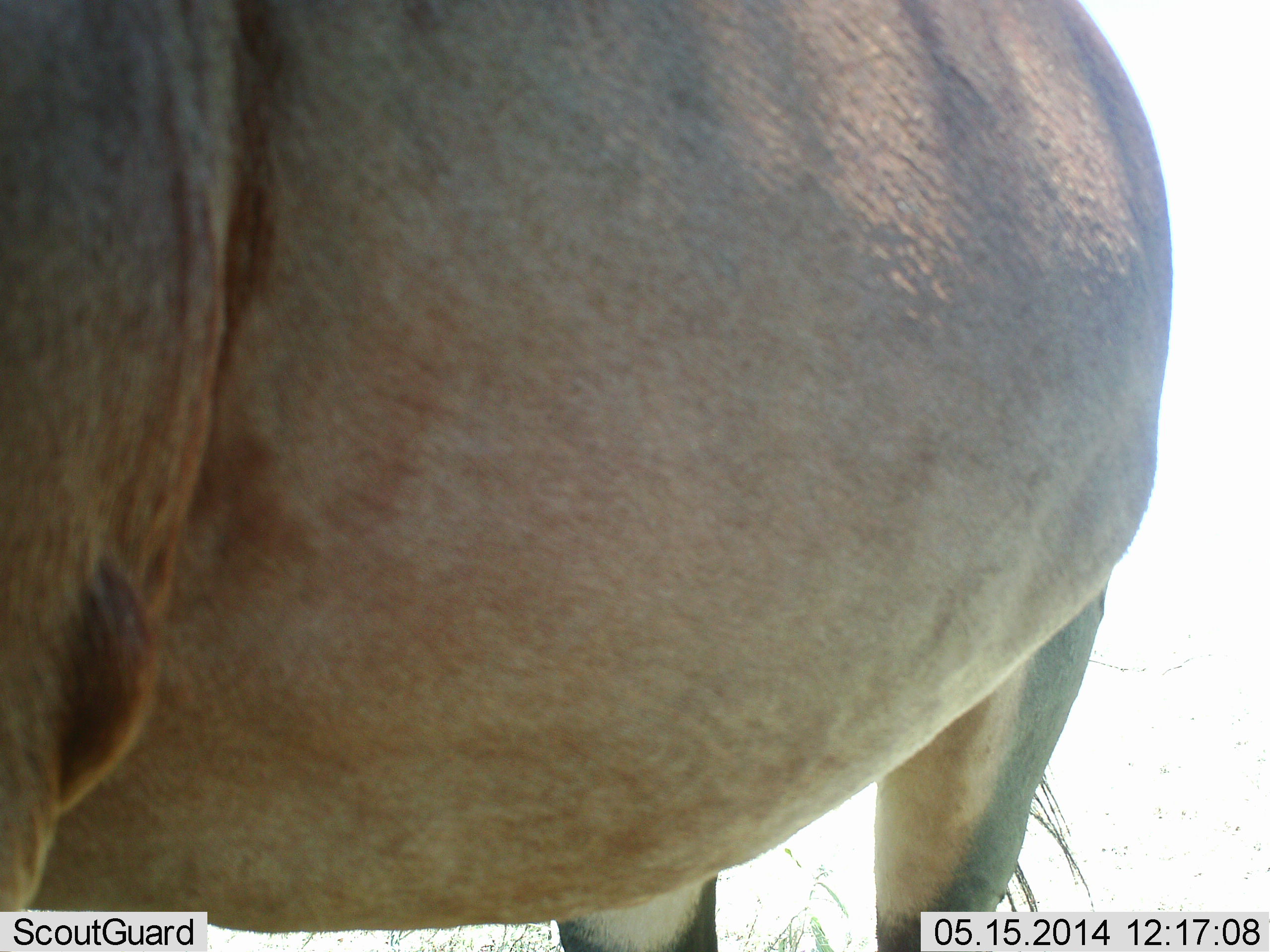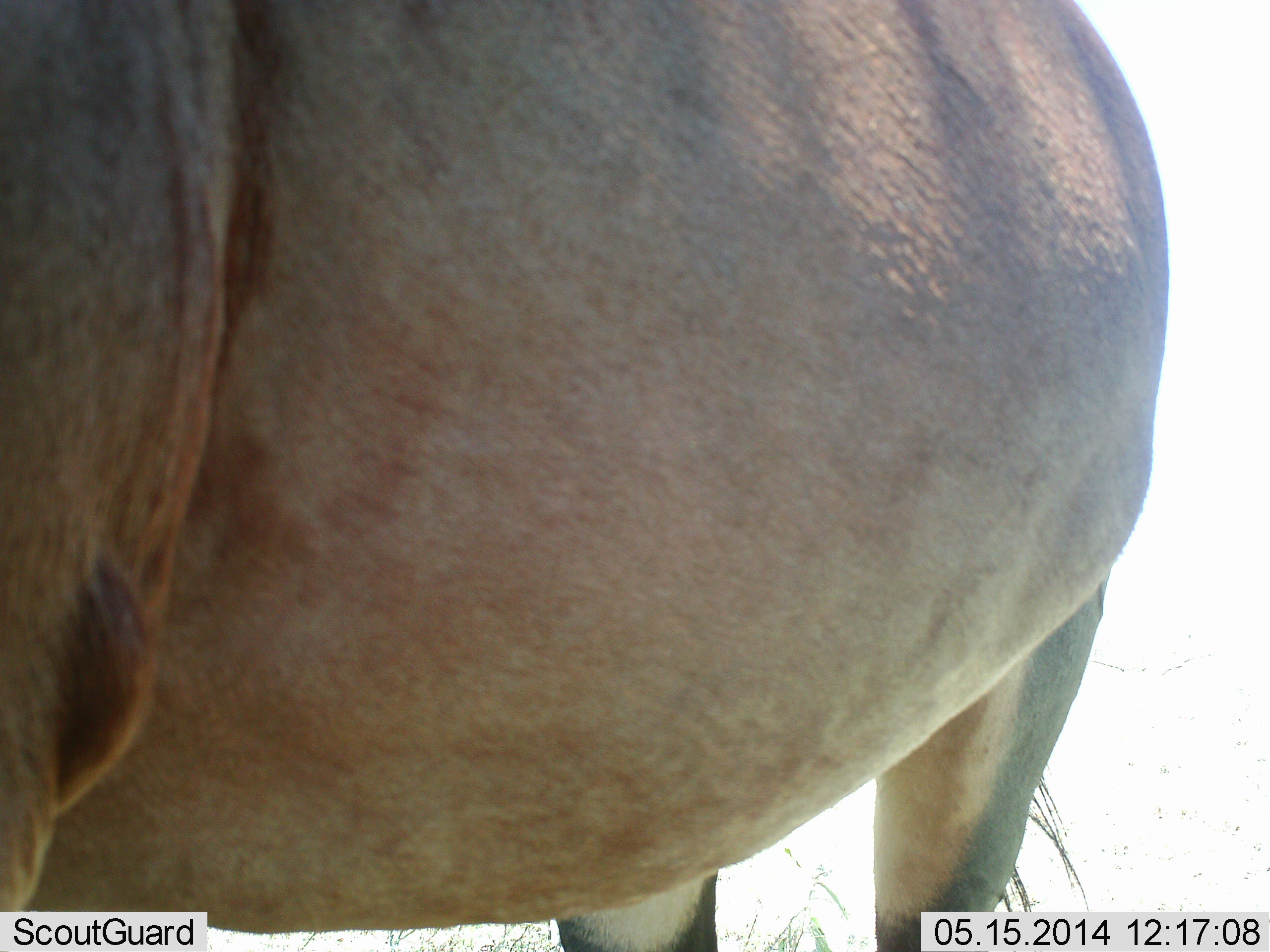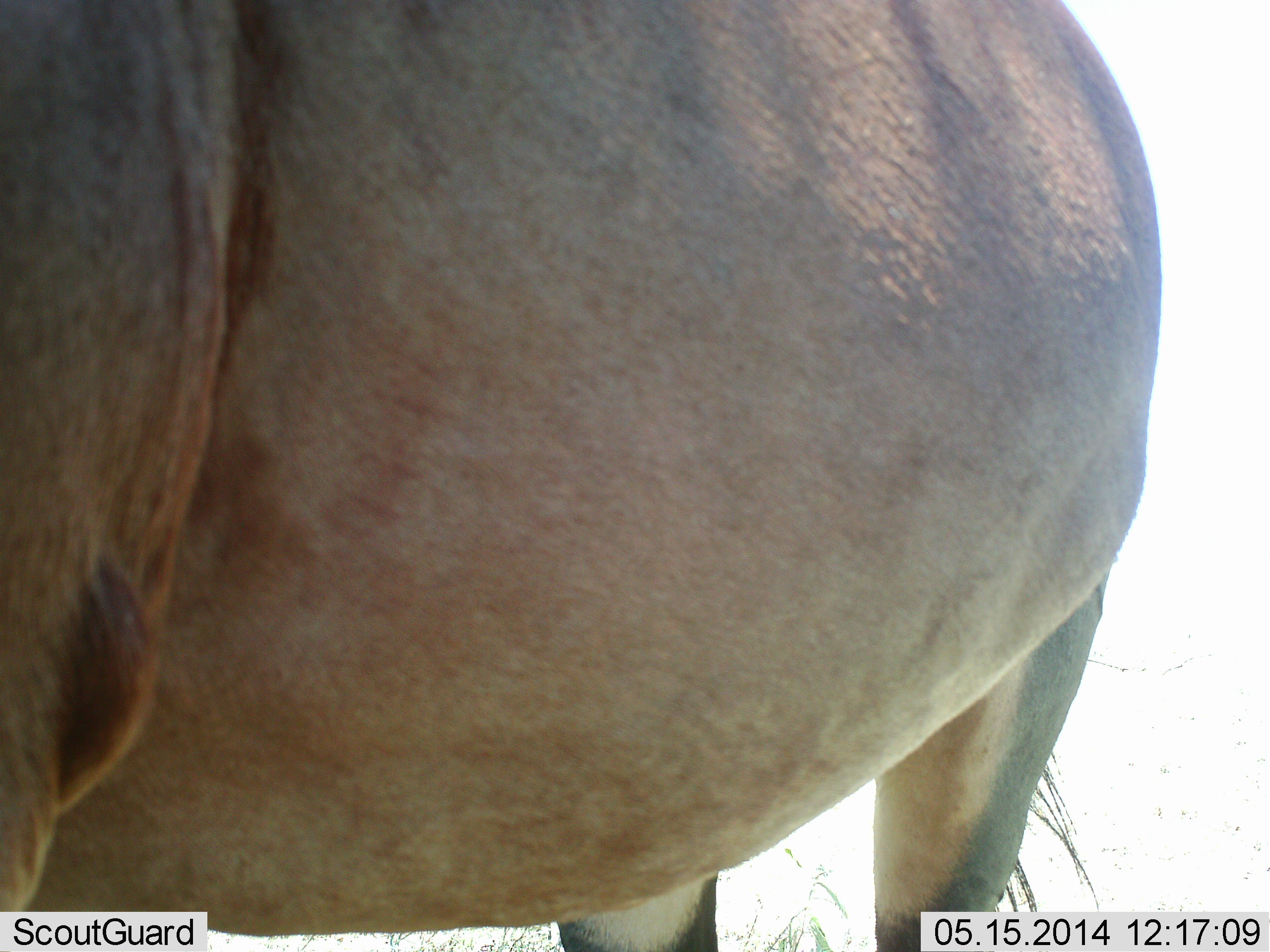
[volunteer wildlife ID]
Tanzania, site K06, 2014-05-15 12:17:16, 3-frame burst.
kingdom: Animalia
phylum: Chordata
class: Mammalia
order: Artiodactyla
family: Bovidae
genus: Damaliscus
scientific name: Damaliscus lunatus jimela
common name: topi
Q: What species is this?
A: Topi (Damaliscus lunatus jimela).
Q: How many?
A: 1.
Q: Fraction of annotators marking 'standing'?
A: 100%.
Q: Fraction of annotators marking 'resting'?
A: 0%.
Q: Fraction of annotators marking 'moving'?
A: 0%.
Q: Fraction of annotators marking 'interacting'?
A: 0%.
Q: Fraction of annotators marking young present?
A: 0%.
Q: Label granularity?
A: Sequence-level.